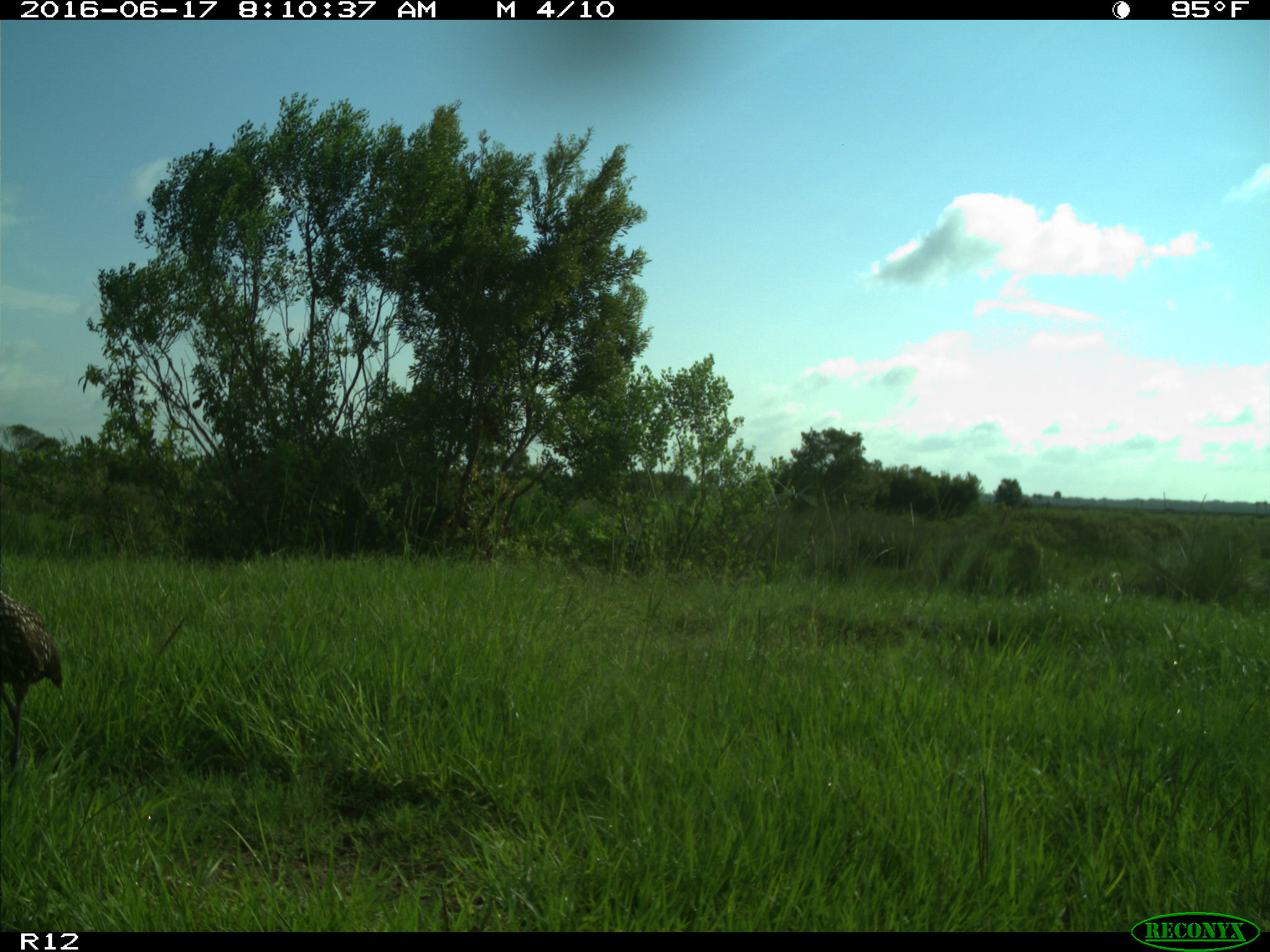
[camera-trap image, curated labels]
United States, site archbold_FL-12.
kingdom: Animalia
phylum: Chordata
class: Aves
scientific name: Aves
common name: birds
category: unidentified bird